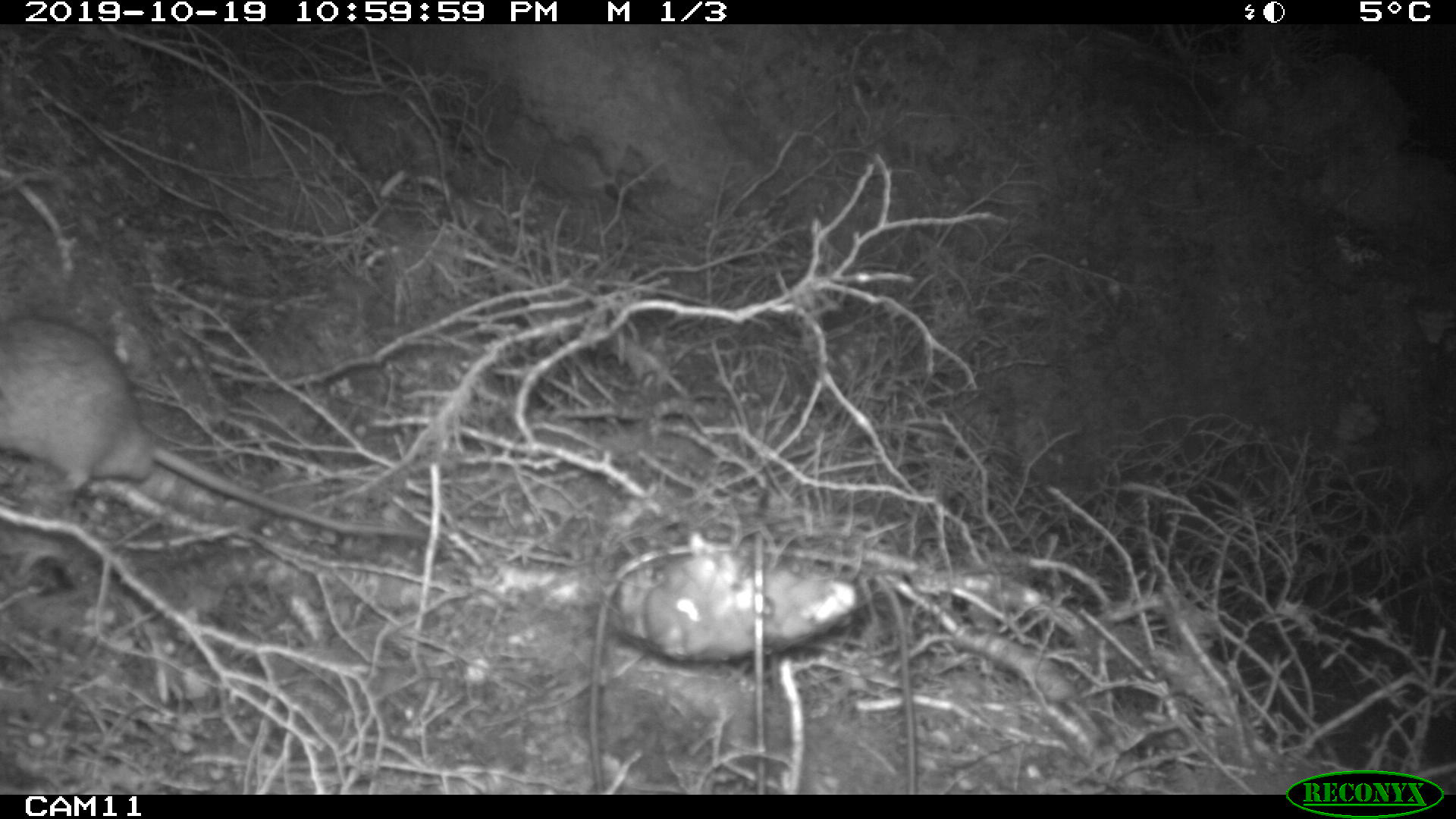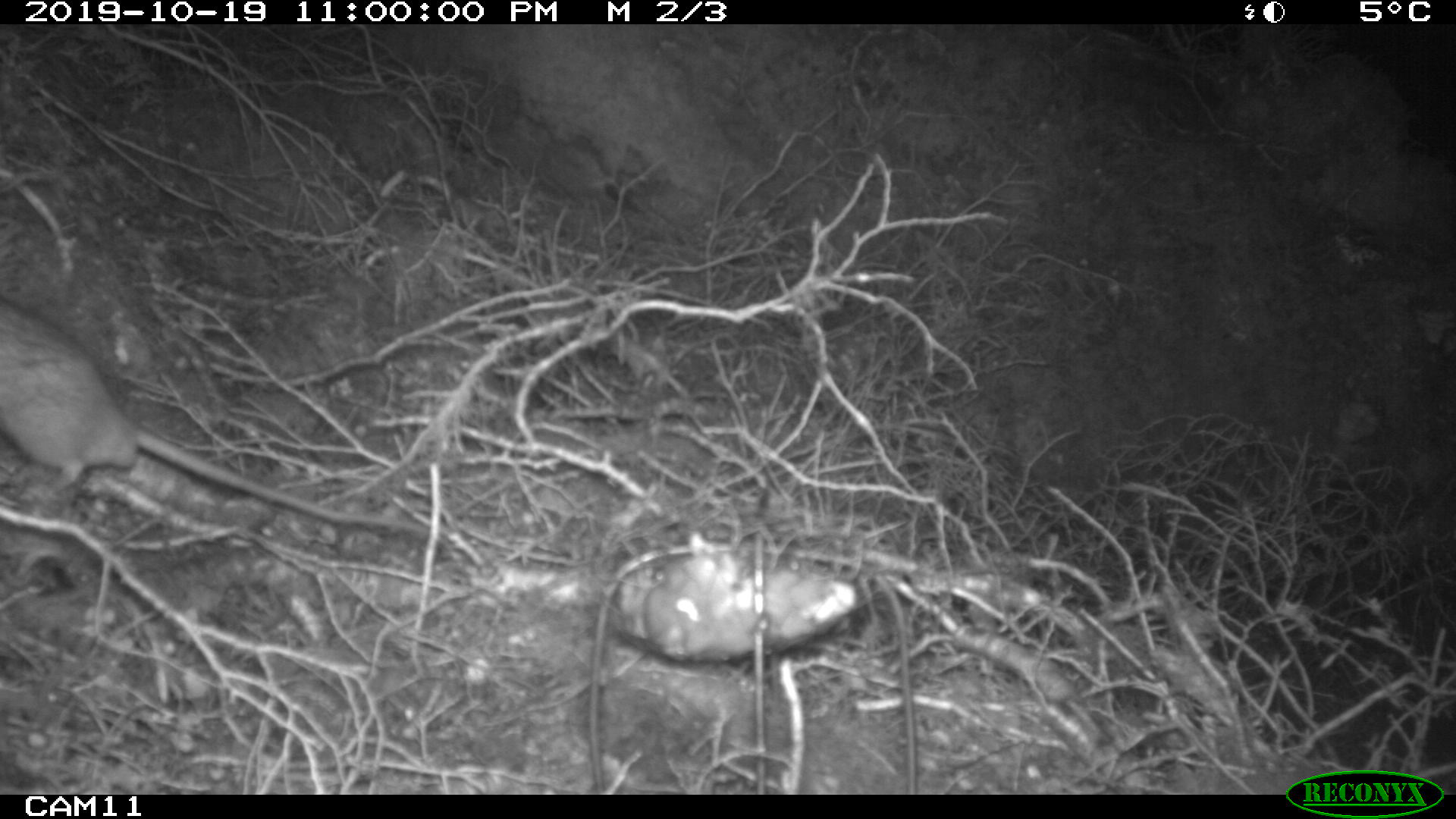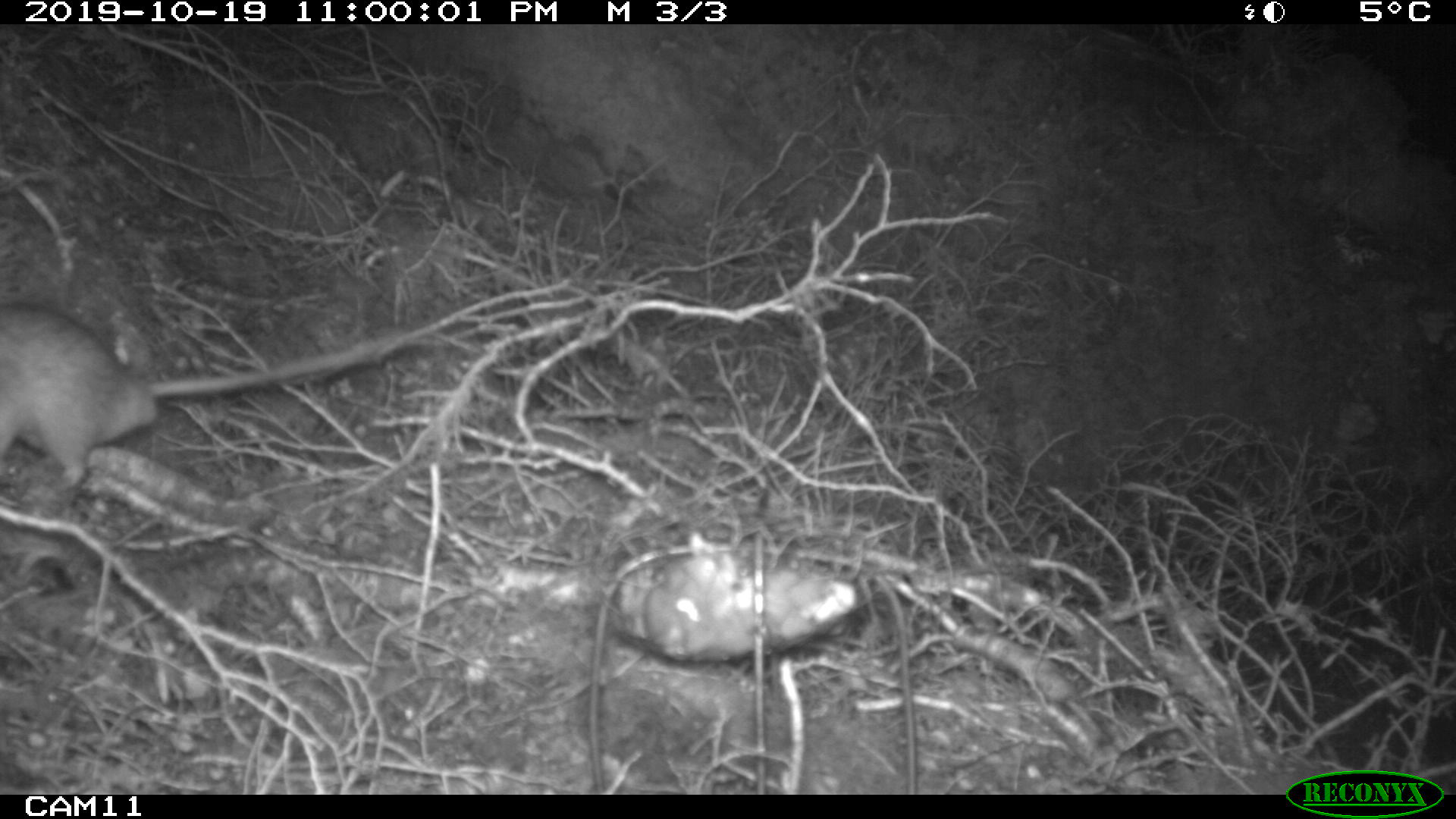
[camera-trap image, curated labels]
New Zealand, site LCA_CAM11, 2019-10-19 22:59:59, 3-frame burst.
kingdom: Animalia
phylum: Chordata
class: Mammalia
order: Rodentia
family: Muridae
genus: Rattus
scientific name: Rattus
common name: rat